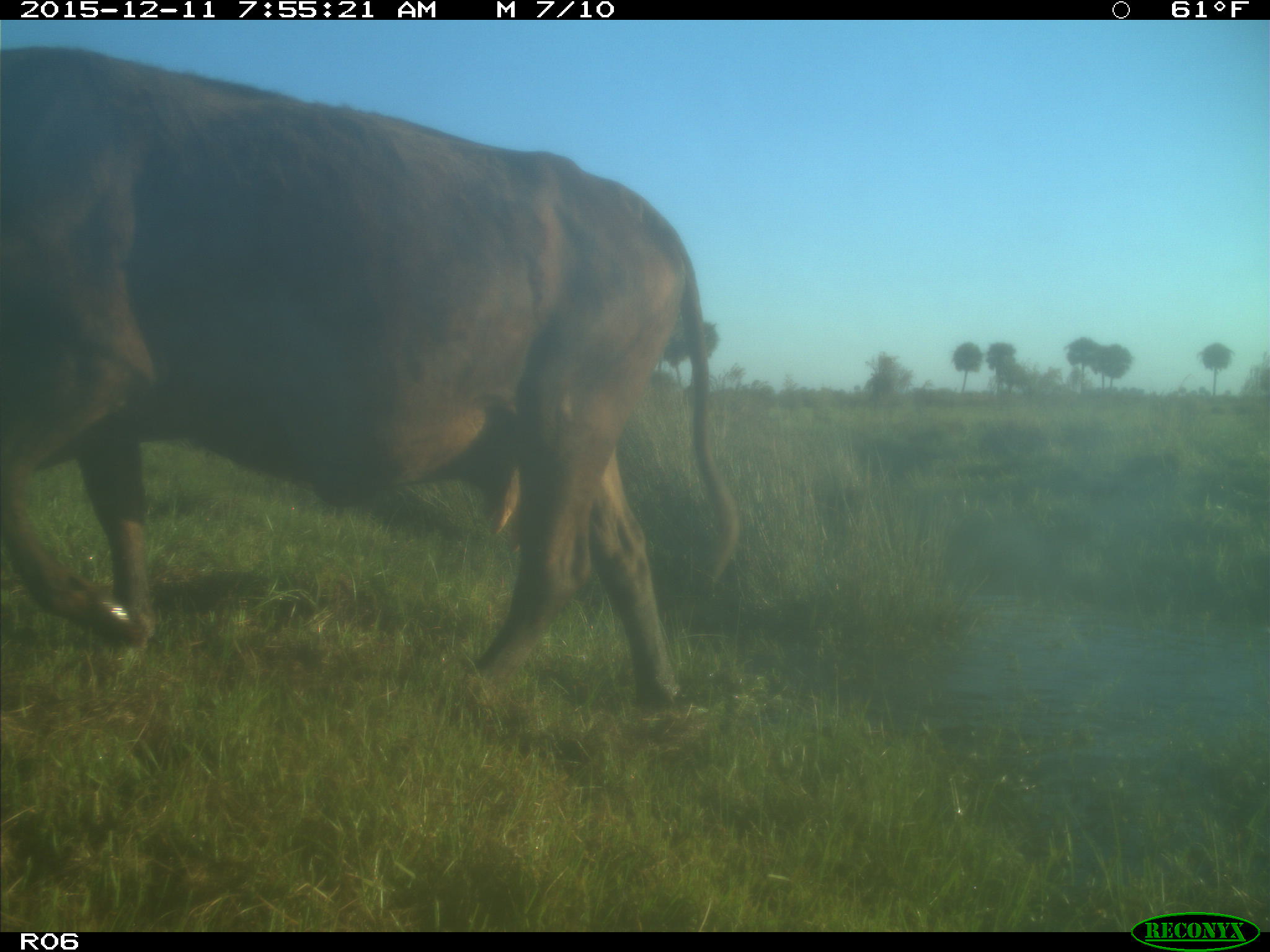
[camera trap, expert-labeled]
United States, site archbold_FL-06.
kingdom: Animalia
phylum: Chordata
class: Mammalia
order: Artiodactyla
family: Bovidae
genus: Bos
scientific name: Bos taurus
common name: domestic cow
Bos taurus (domestic cow).